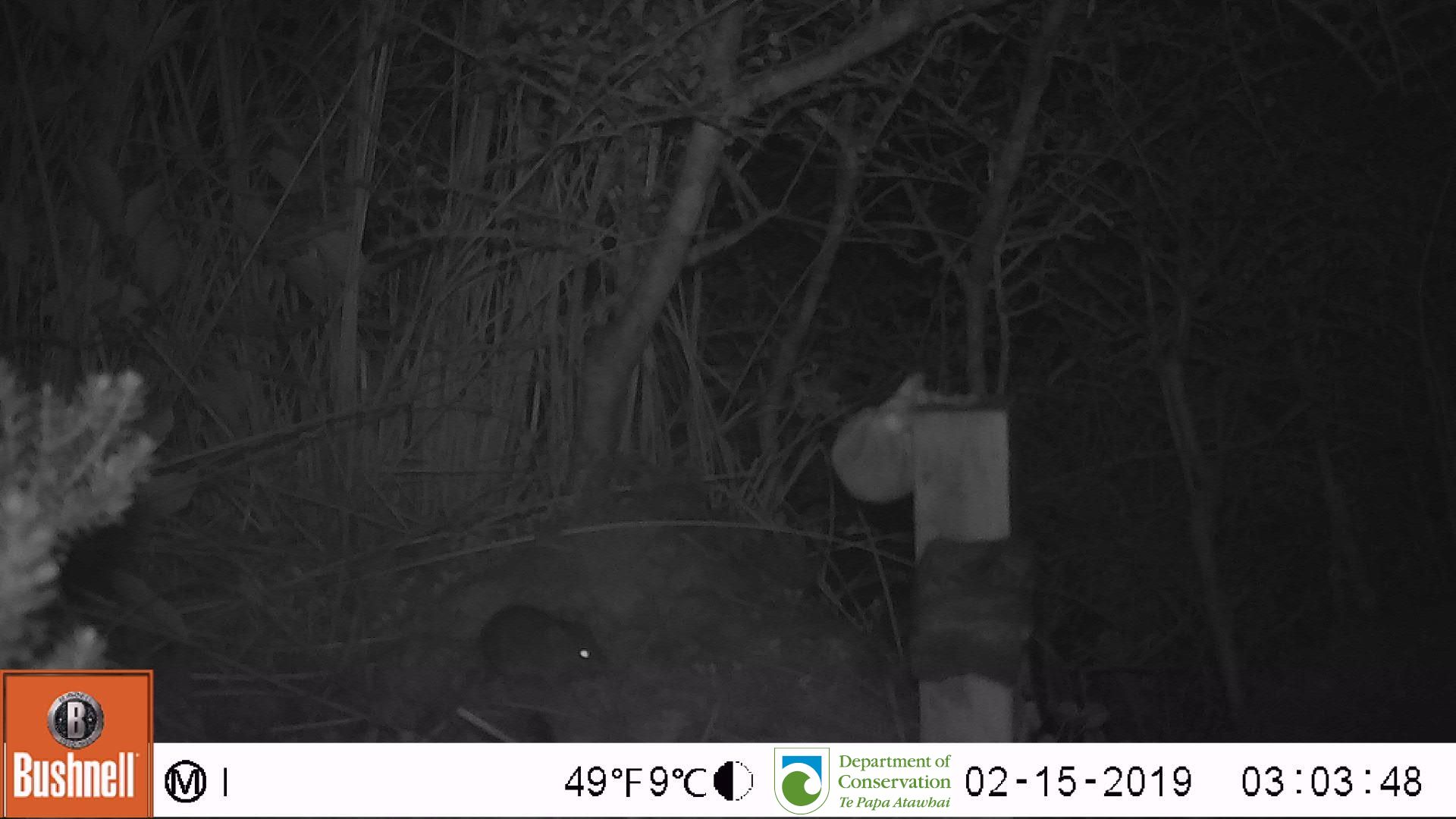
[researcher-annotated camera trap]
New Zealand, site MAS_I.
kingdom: Animalia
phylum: Chordata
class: Mammalia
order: Rodentia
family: Muridae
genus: Mus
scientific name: Mus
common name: mouse